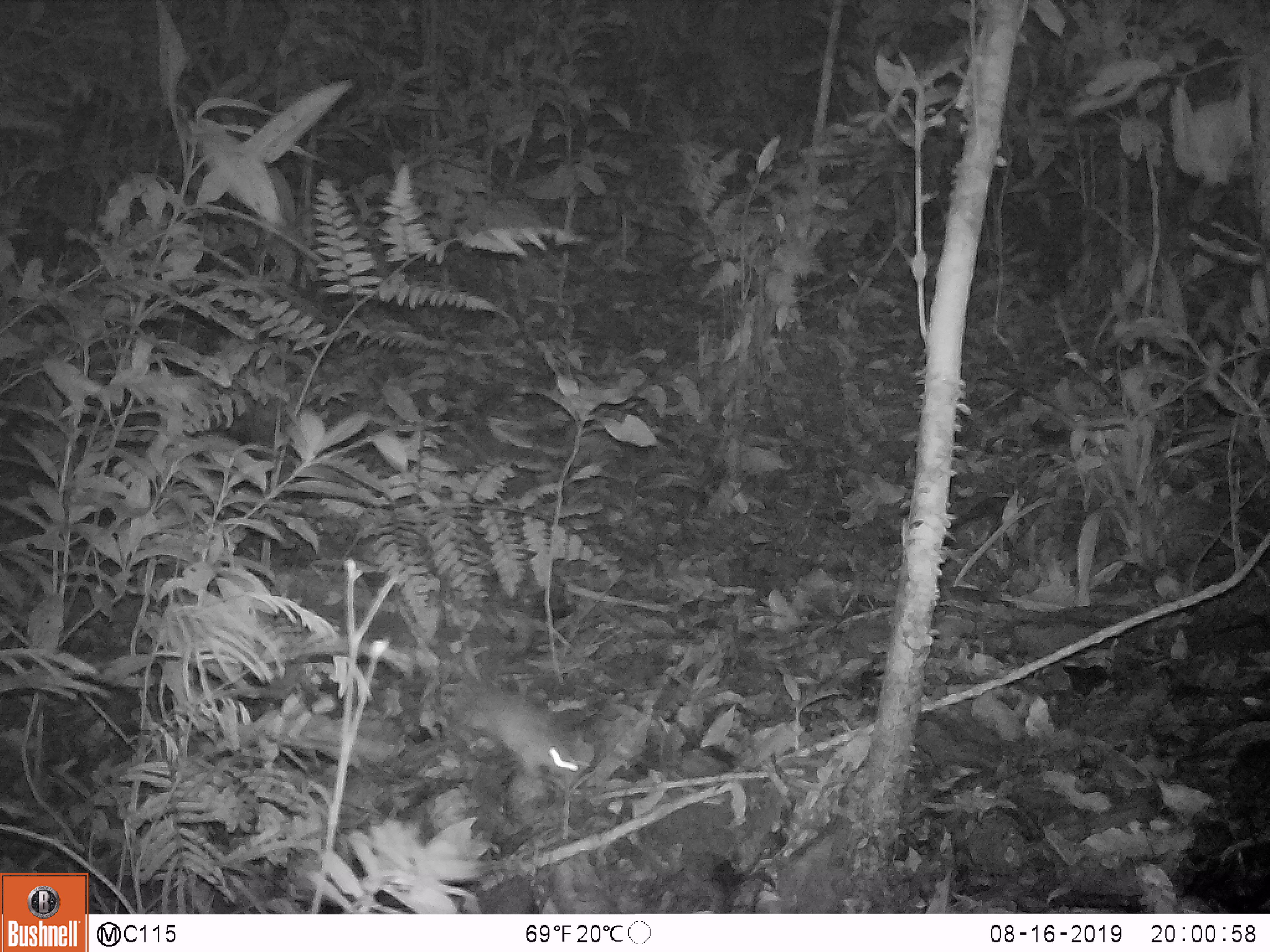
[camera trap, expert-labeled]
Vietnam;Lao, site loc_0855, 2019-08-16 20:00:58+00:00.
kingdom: Animalia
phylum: Chordata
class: Mammalia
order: Rodentia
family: Muridae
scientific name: Muridae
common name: old-world mice and rats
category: unidentified murid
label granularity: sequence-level